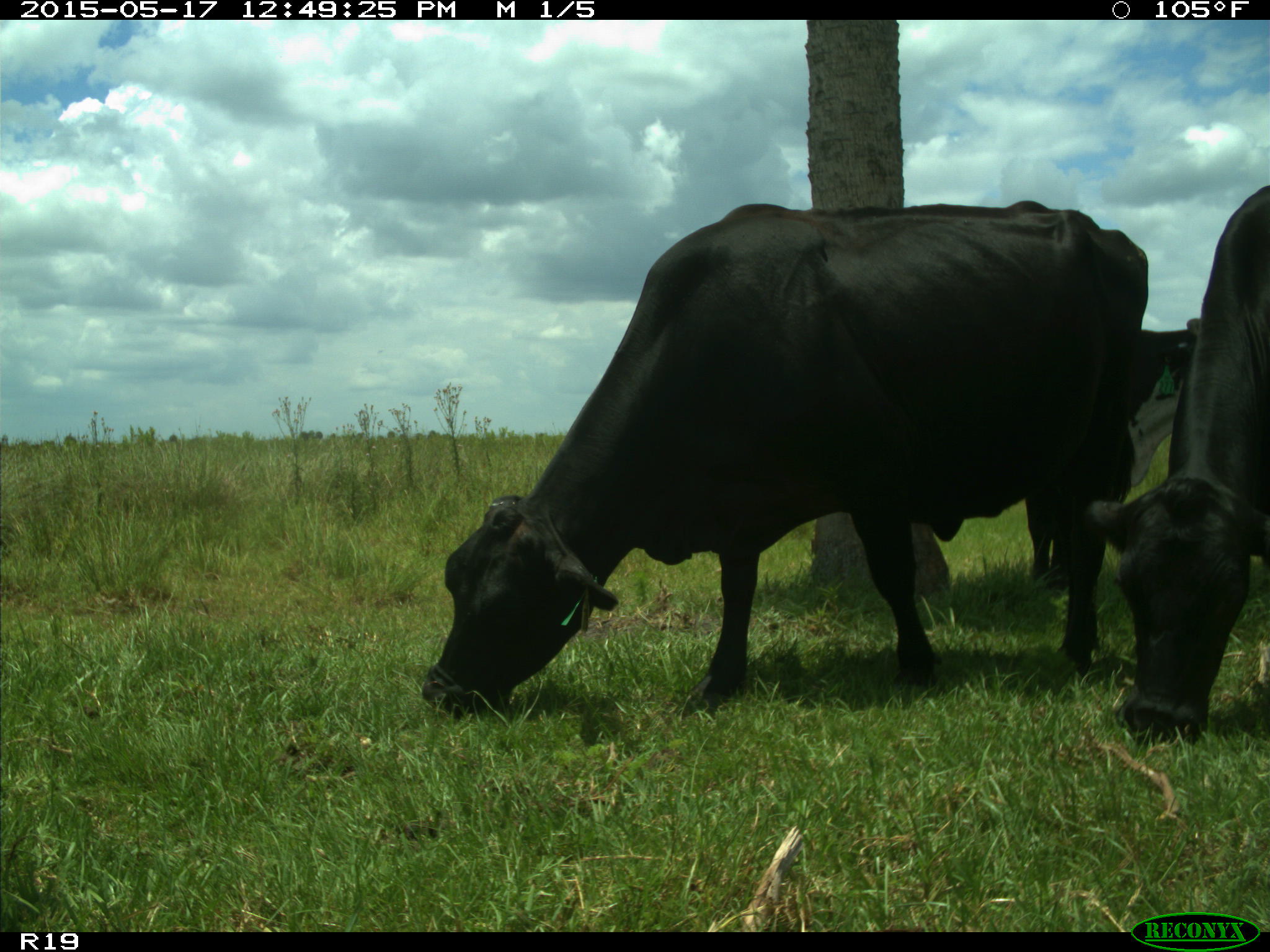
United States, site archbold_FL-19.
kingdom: Animalia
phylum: Chordata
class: Mammalia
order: Artiodactyla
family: Bovidae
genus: Bos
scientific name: Bos taurus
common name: domestic cow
Bos taurus (domestic cow).